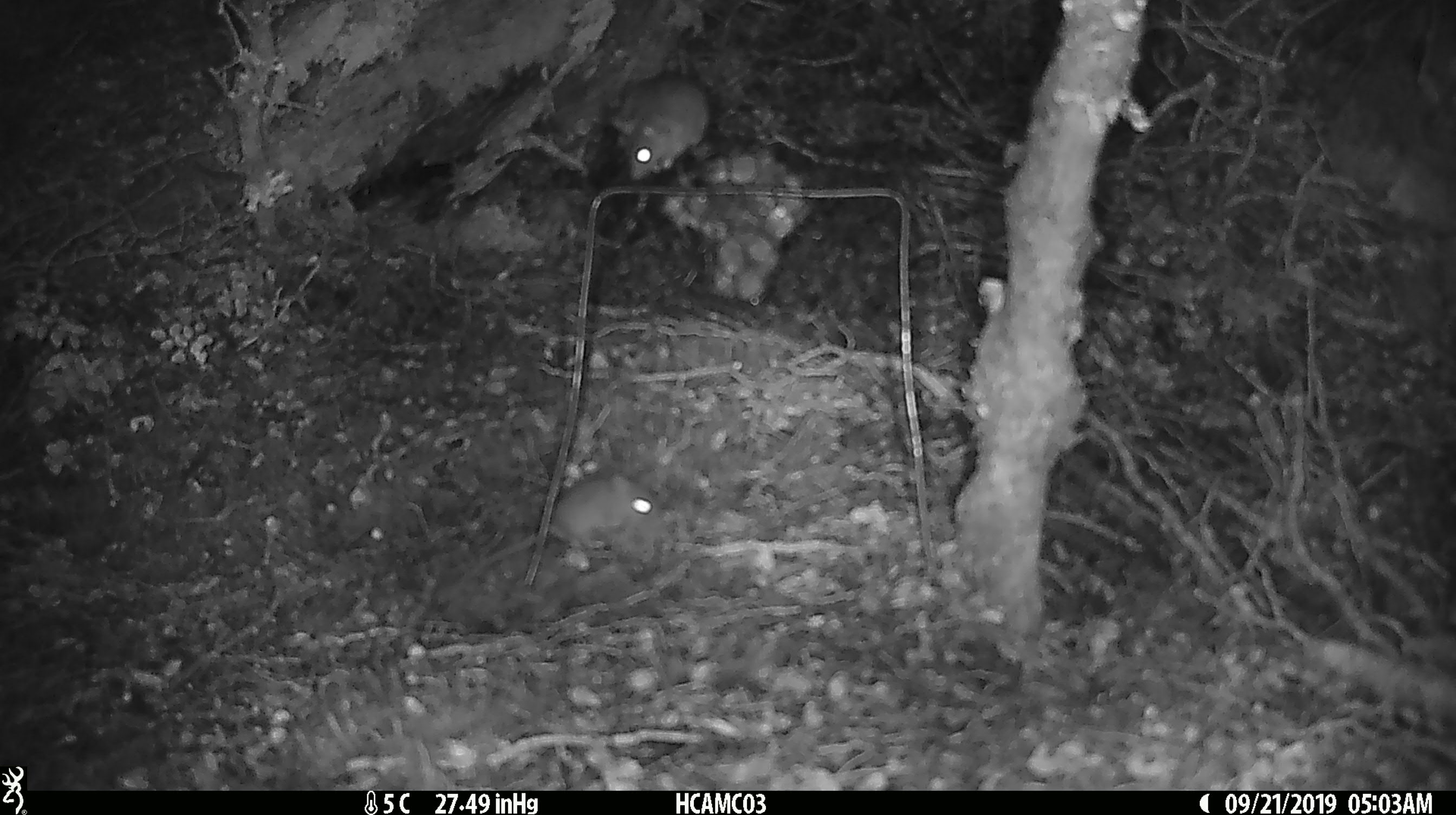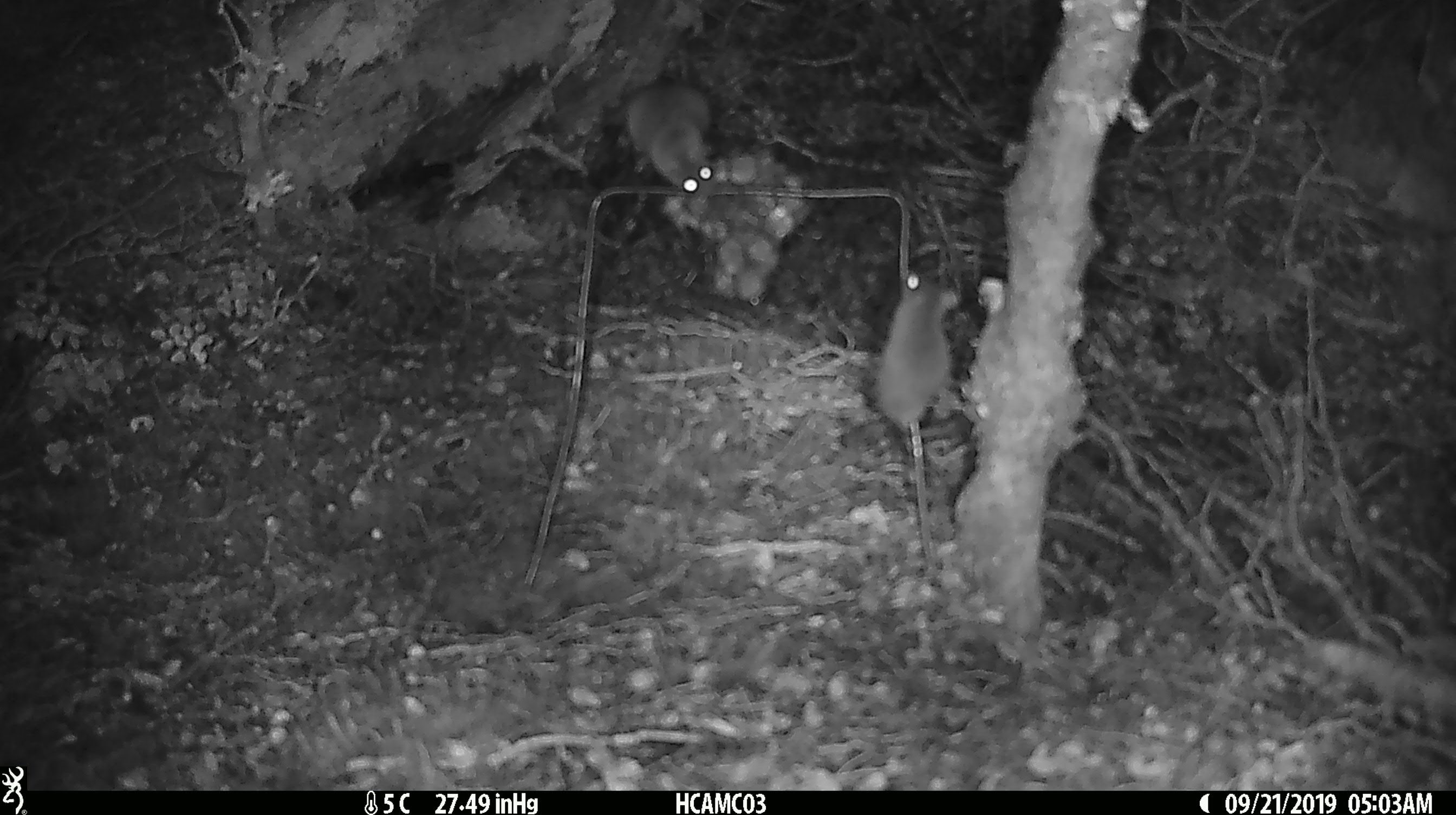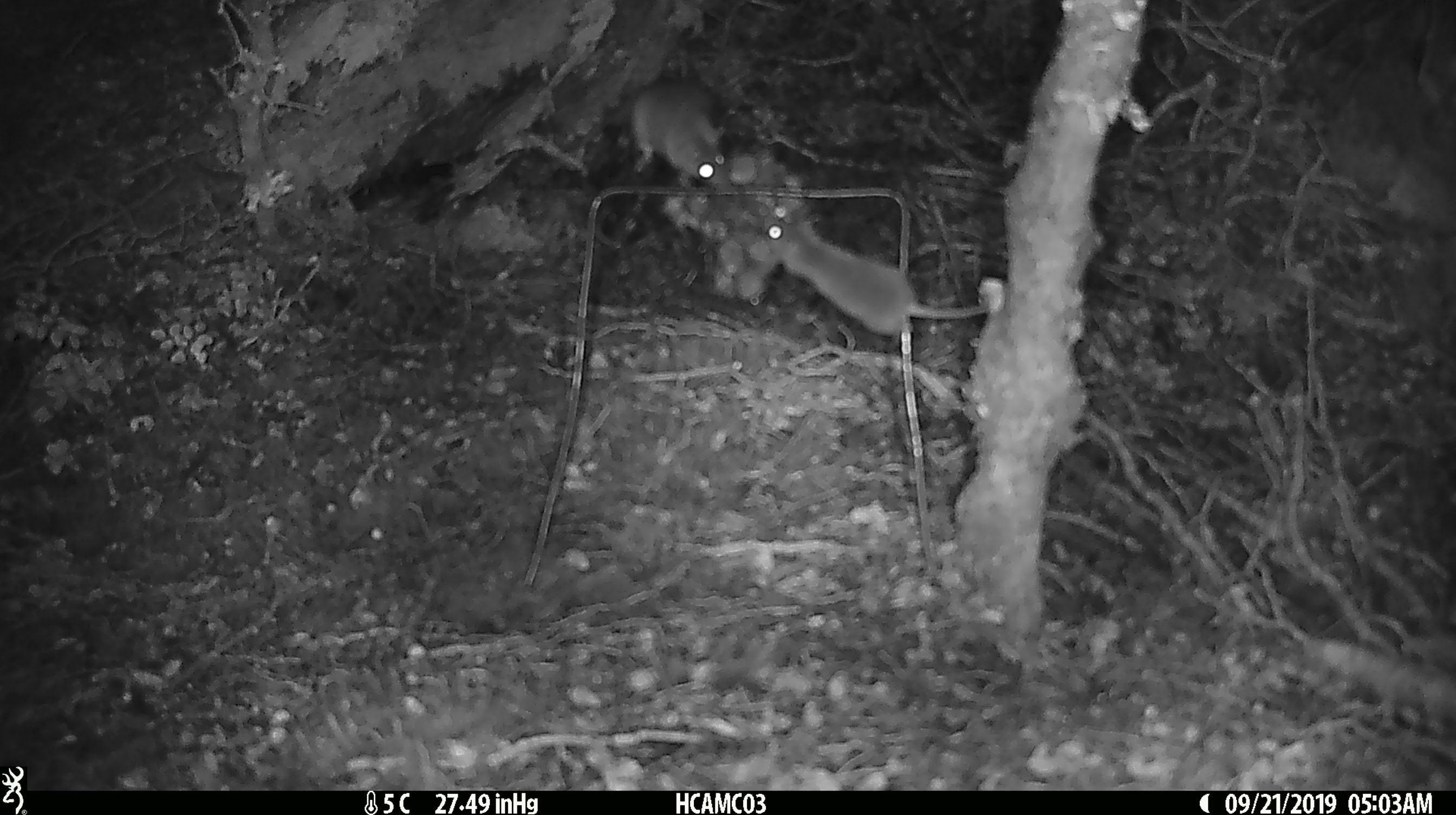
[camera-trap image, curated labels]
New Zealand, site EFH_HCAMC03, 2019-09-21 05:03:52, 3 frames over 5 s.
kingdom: Animalia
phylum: Chordata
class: Mammalia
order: Rodentia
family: Muridae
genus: Mus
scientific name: Mus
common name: mouse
Mouse (Mus).